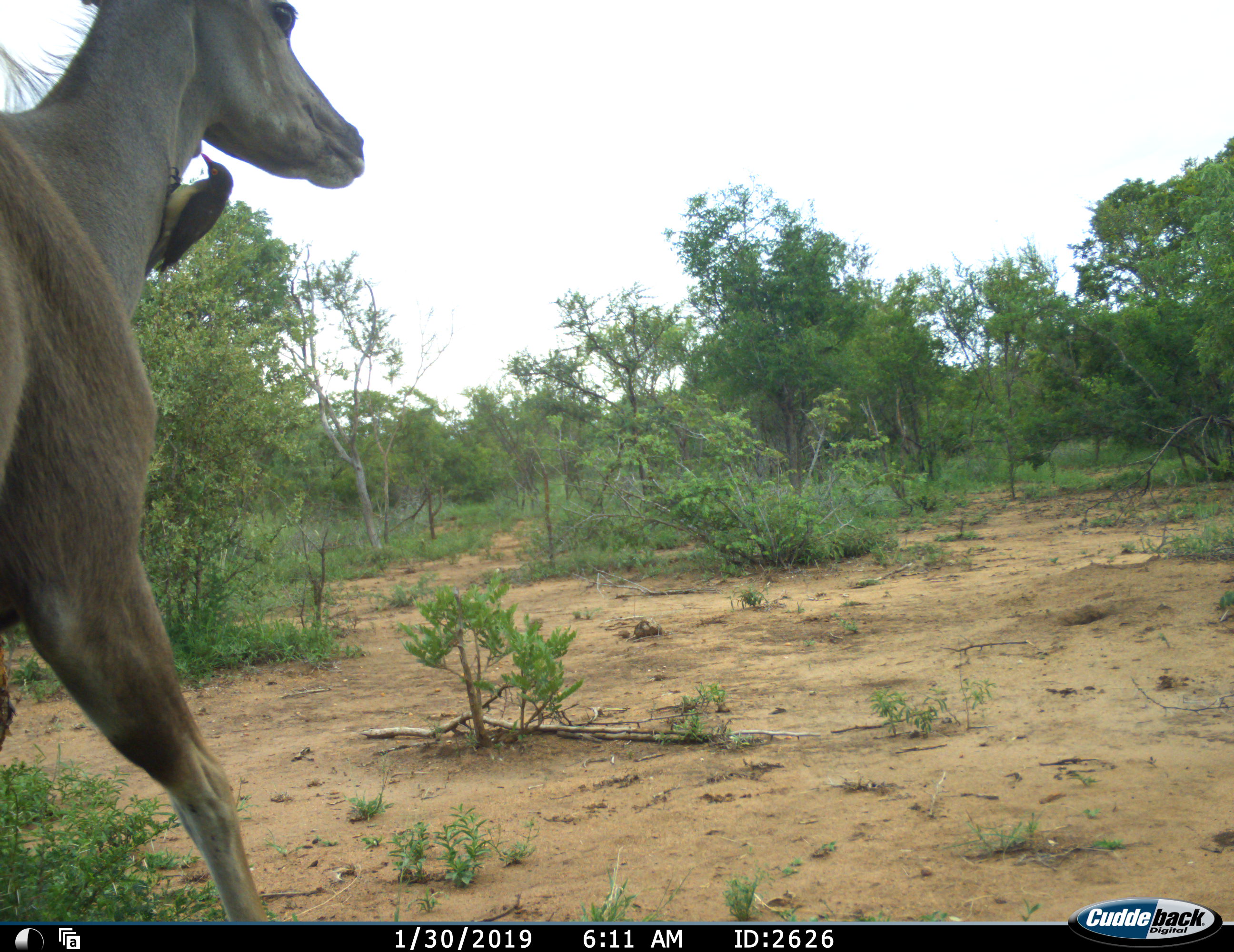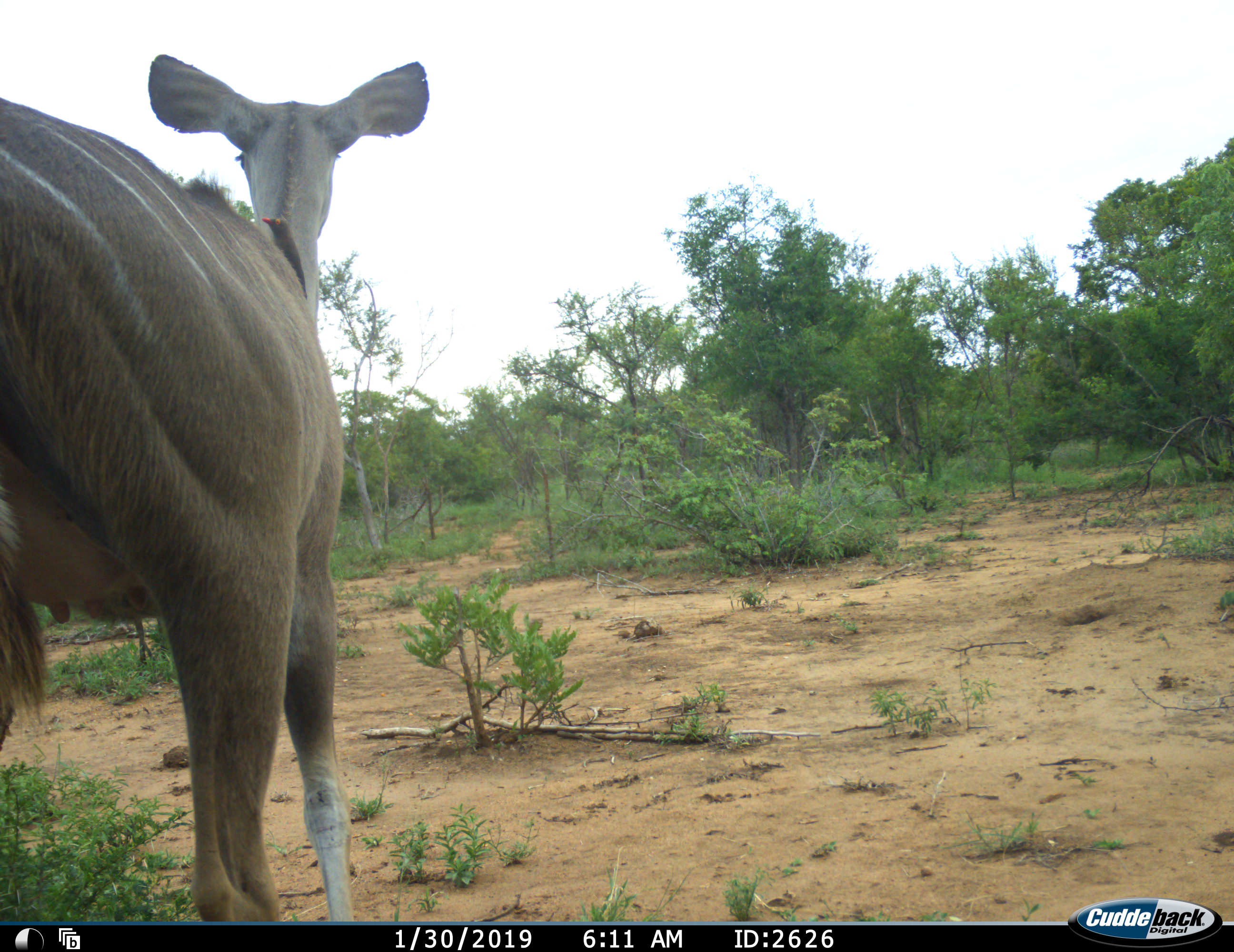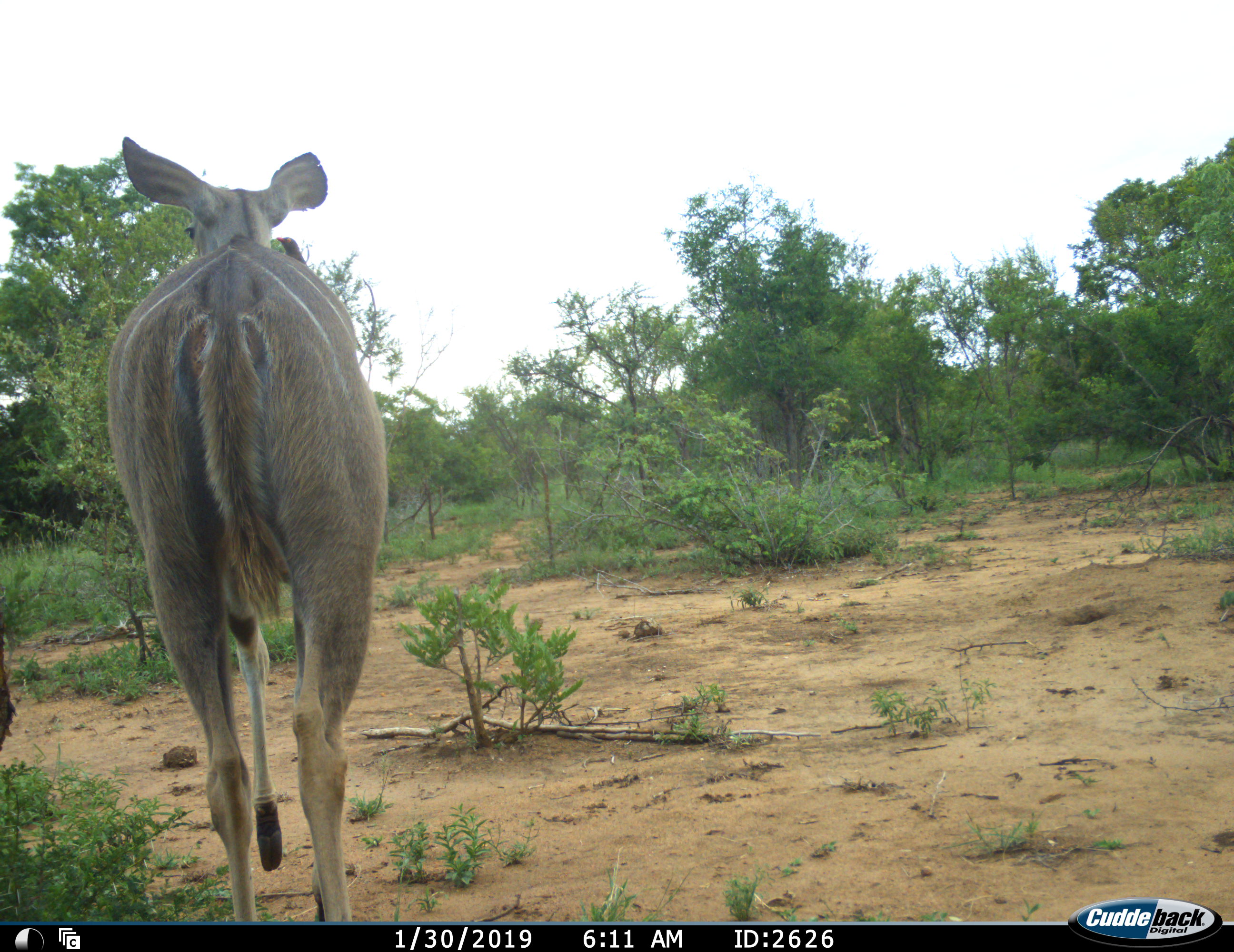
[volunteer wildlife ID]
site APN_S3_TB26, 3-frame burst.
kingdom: Animalia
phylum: Chordata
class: Mammalia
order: Artiodactyla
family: Bovidae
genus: Tragelaphus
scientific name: Tragelaphus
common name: kudu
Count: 1.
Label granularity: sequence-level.